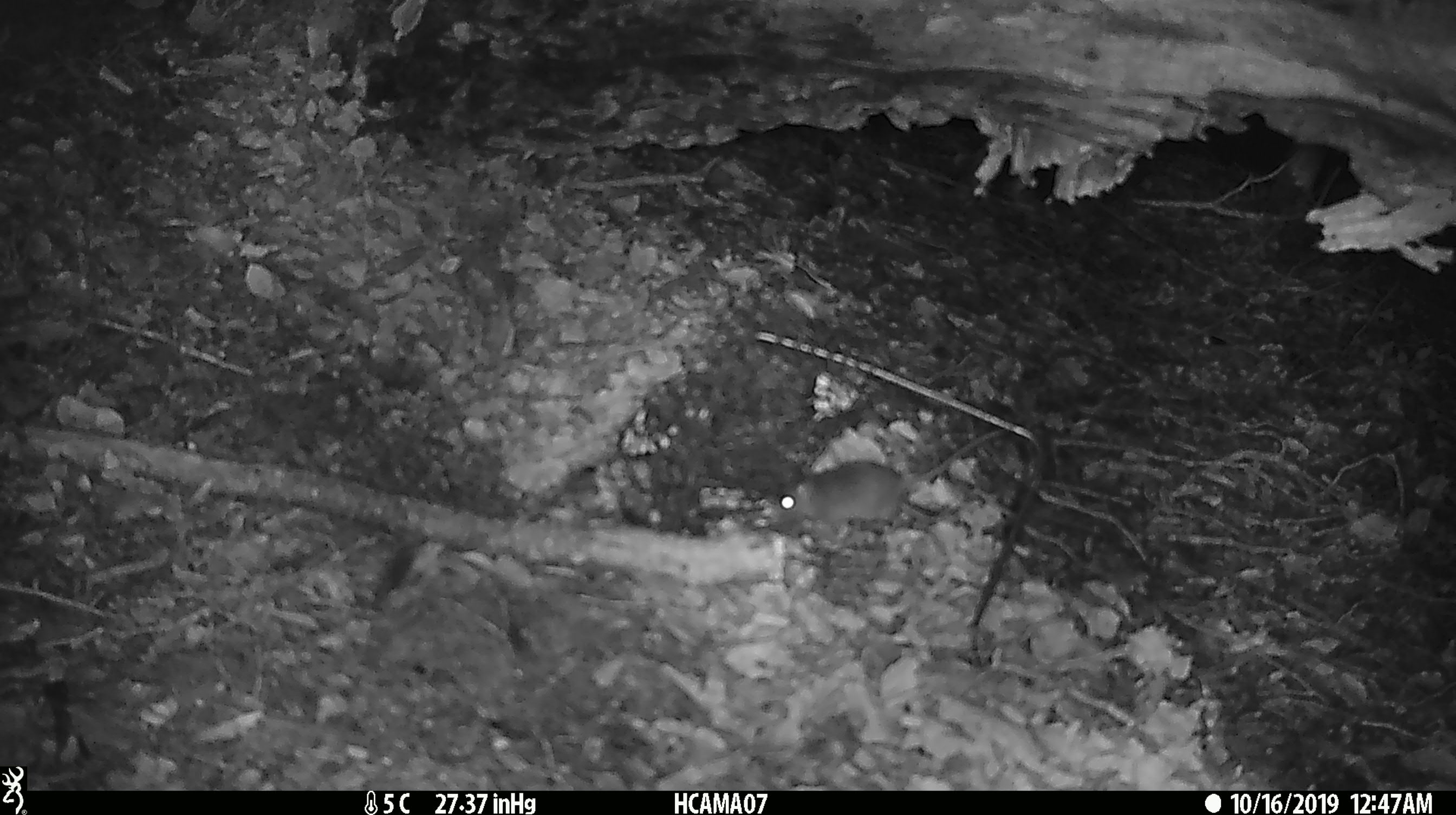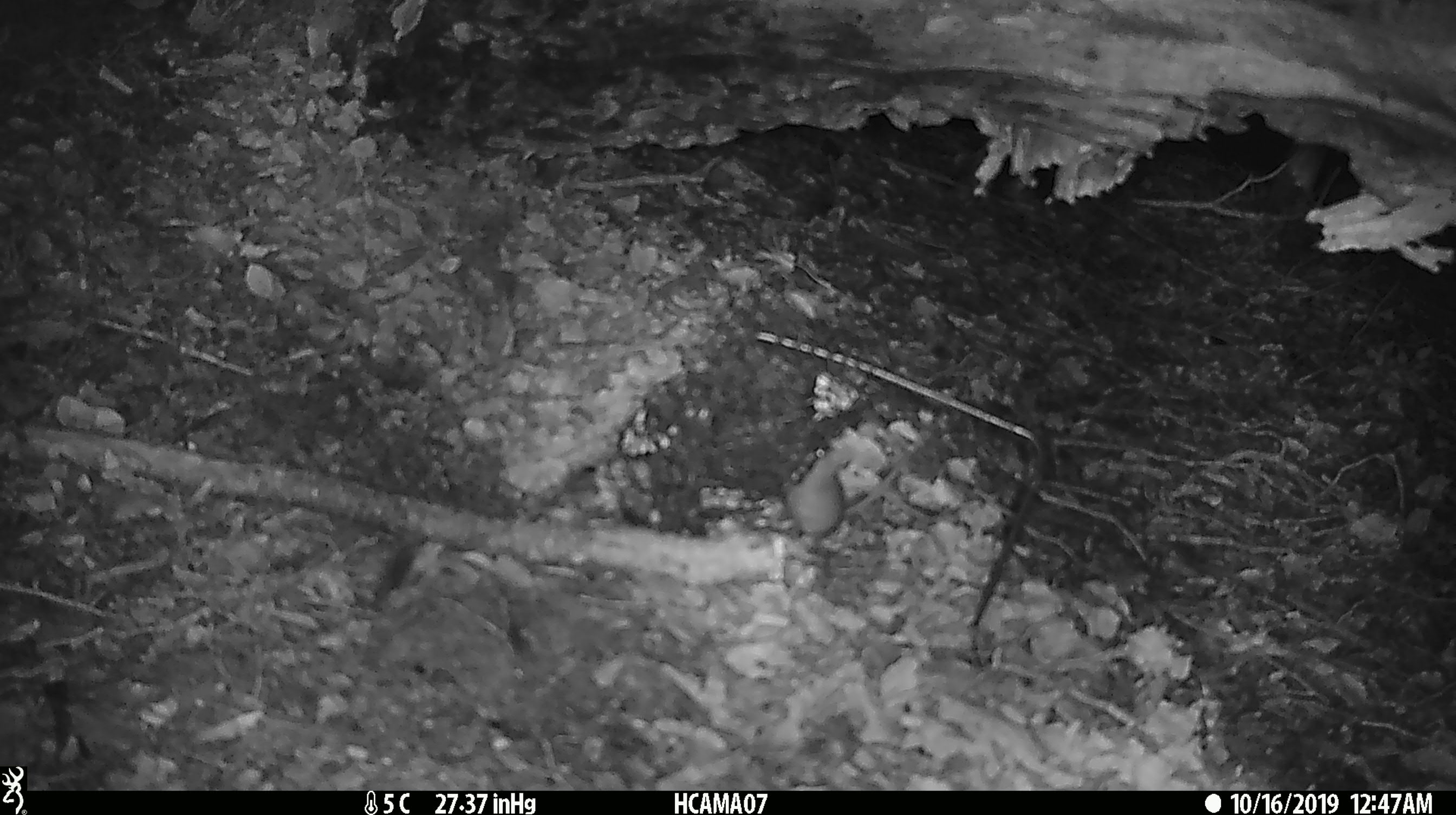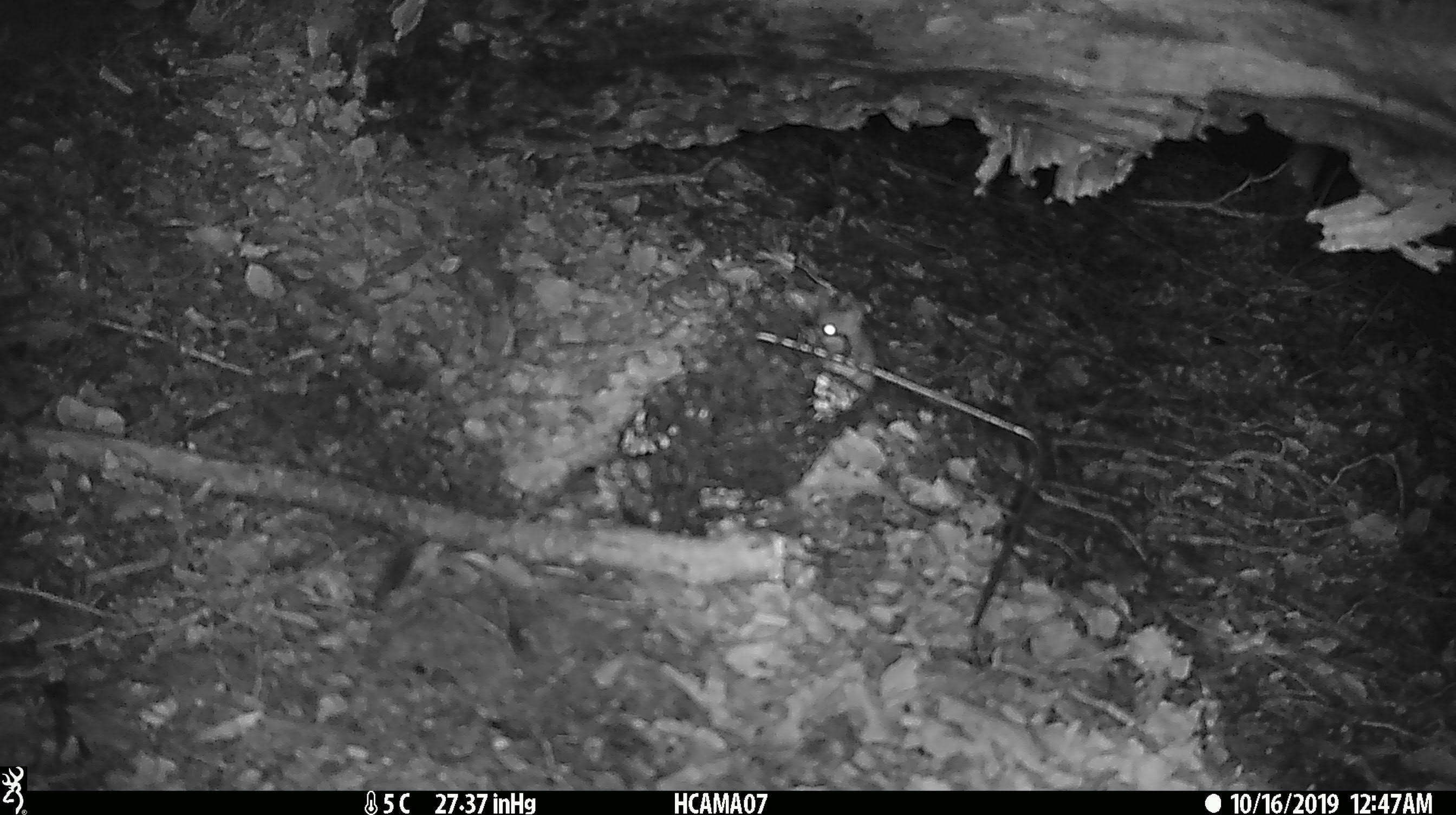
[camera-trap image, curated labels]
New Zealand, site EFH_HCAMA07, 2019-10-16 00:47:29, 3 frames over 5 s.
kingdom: Animalia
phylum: Chordata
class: Mammalia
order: Rodentia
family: Muridae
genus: Mus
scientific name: Mus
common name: mouse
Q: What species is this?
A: Mouse (Mus).